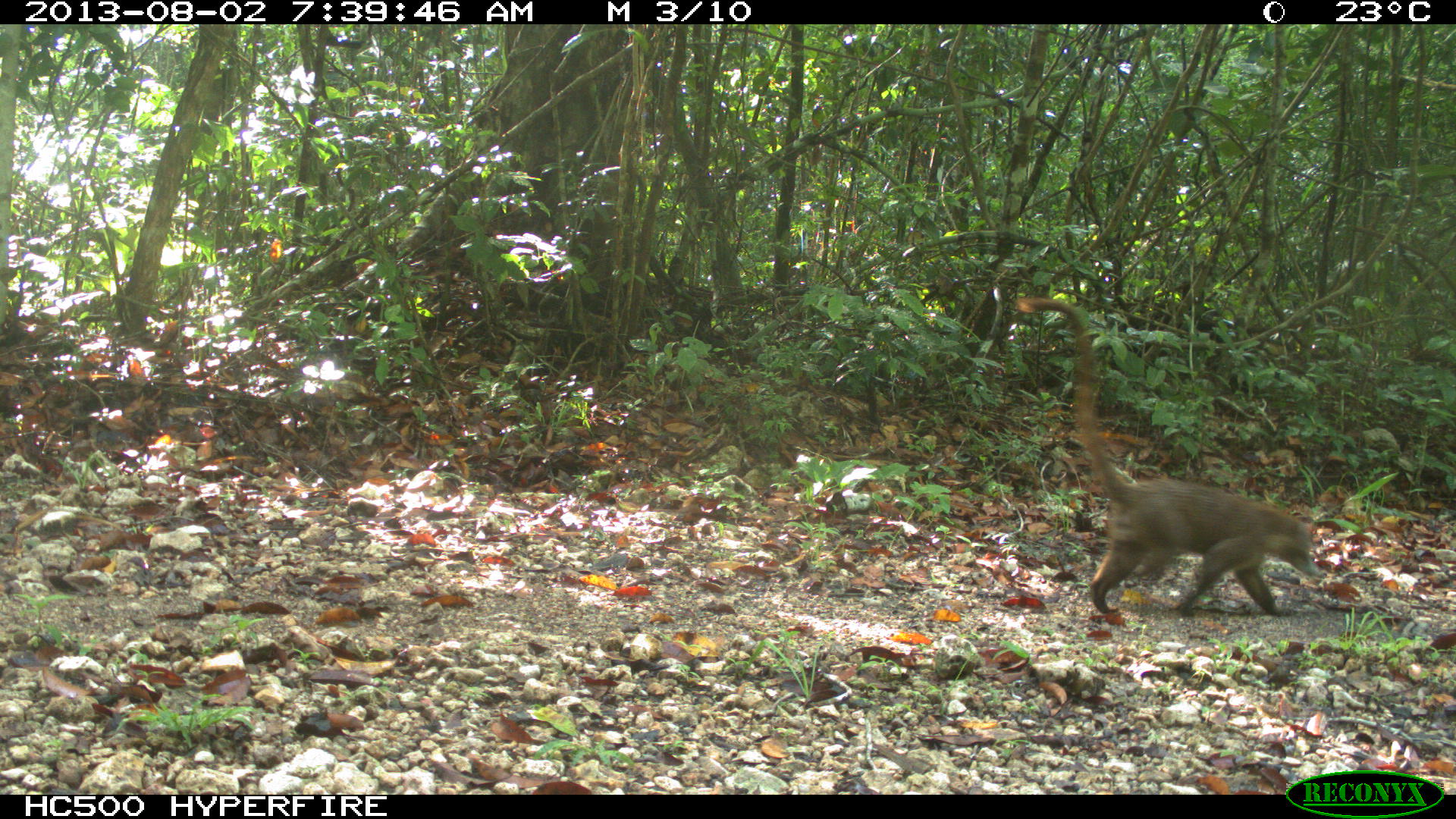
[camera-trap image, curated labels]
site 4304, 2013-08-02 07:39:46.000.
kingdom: Animalia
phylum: Chordata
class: Mammalia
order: Carnivora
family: Procyonidae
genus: Nasua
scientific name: Nasua narica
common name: white-nosed coati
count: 1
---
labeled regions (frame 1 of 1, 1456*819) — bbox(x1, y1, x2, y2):
nasua narica: bbox(1013, 293, 1326, 617)